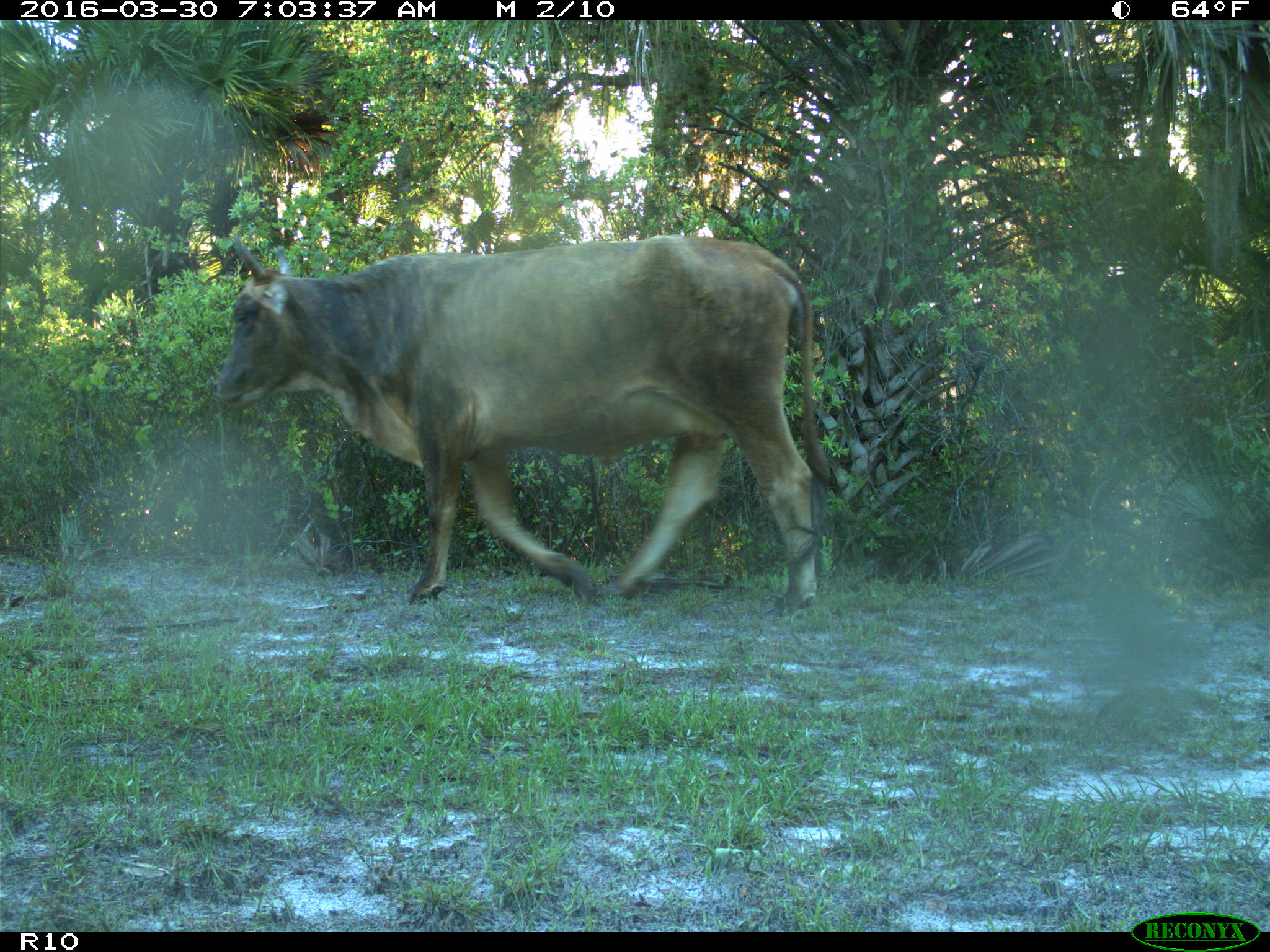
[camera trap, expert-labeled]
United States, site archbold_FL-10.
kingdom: Animalia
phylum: Chordata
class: Mammalia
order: Artiodactyla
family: Bovidae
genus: Bos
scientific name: Bos taurus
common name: domestic cow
Bos taurus (domestic cow).